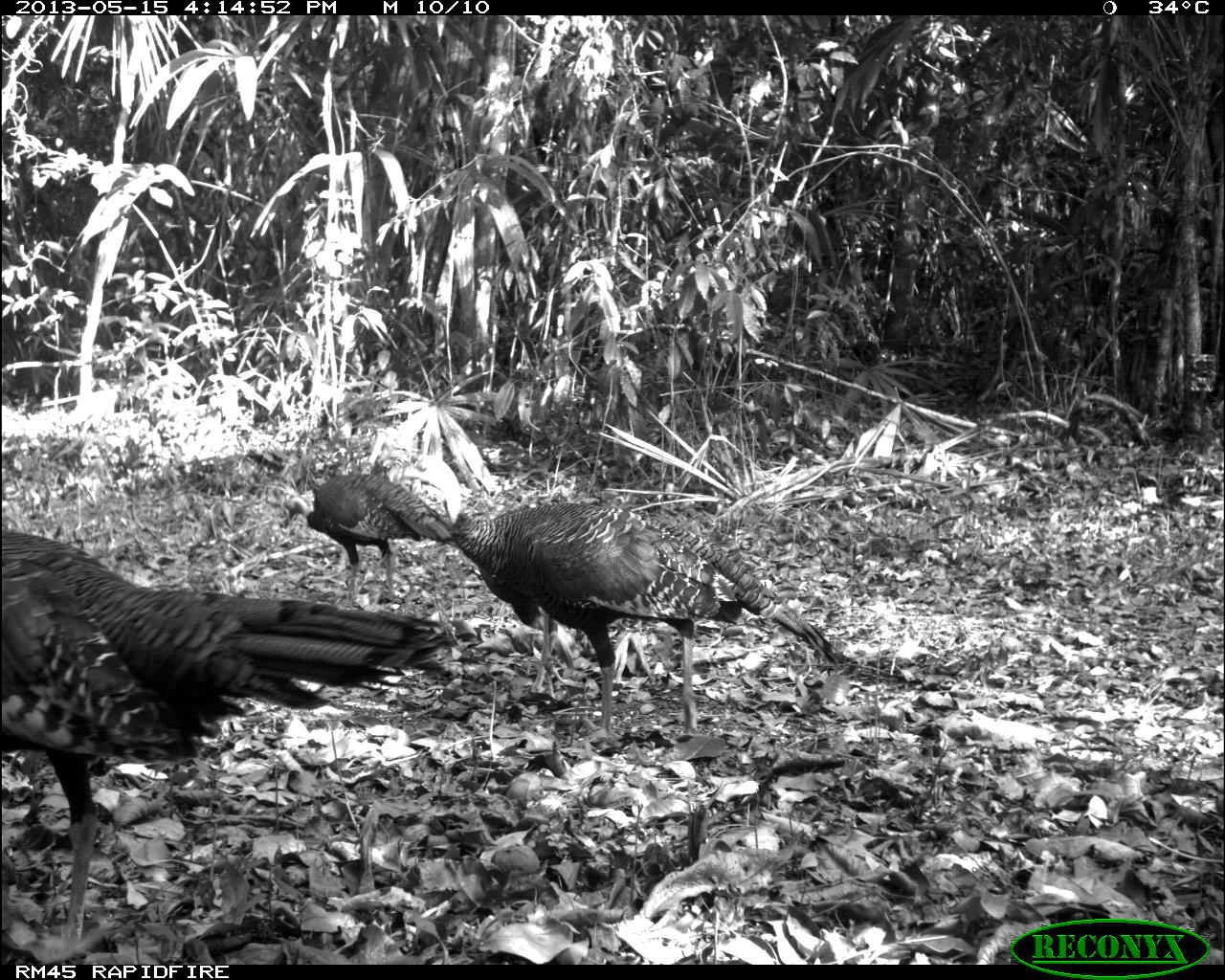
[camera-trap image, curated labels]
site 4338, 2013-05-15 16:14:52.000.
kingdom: Animalia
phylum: Chordata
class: Aves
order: Galliformes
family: Phasianidae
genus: Meleagris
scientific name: Meleagris ocellata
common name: ocellated turkey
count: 4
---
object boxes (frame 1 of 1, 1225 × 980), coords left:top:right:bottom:
meleagris ocellata: 2:529:459:965; 451:500:841:747; 283:473:453:603; 461:559:564:696